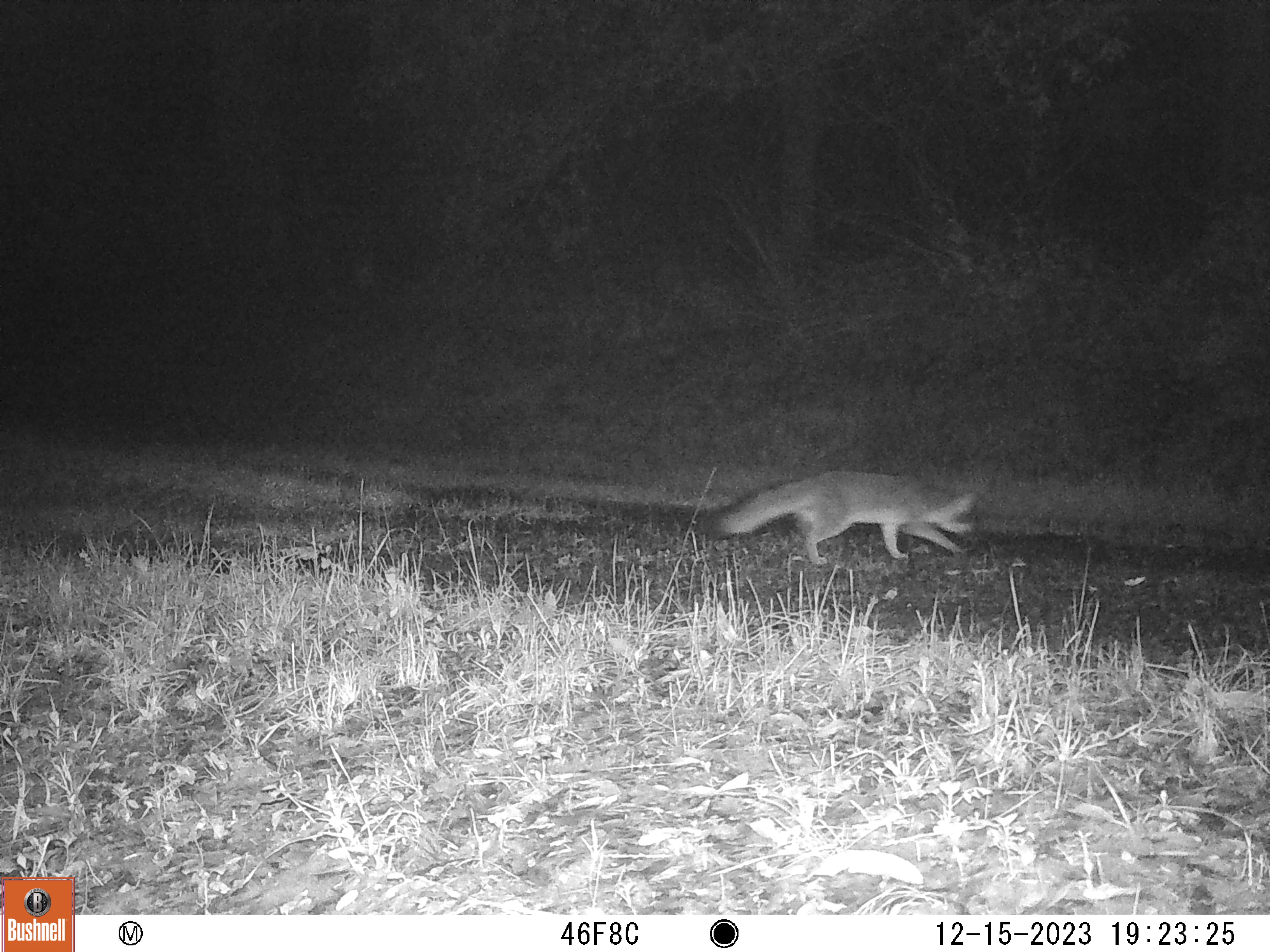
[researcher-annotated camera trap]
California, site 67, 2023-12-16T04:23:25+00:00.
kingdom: Animalia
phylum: Chordata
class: Mammalia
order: Carnivora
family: Canidae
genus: Urocyon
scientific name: Urocyon cinereoargenteus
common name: gray fox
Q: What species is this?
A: Gray fox (Urocyon cinereoargenteus).